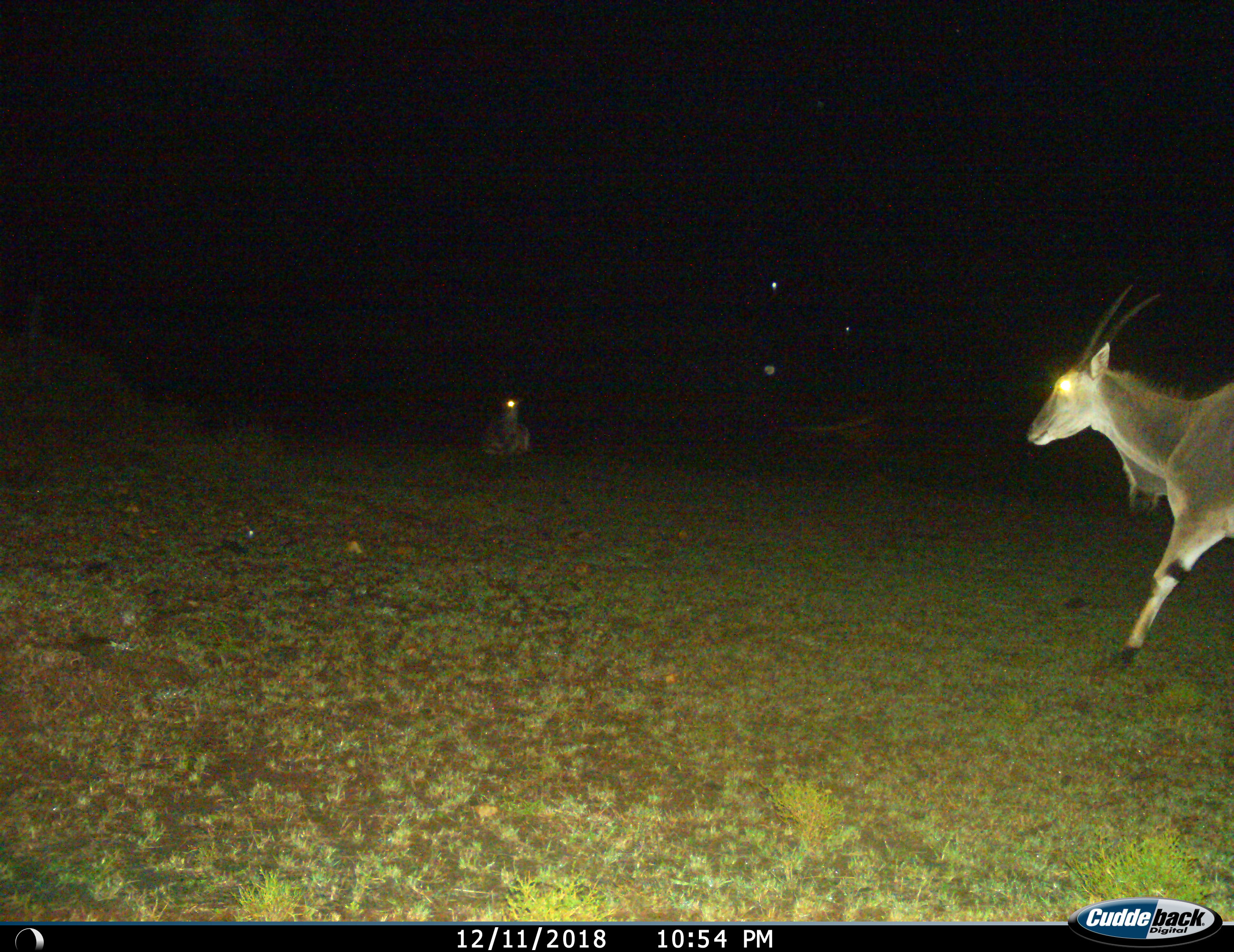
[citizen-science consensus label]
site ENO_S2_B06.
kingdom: Animalia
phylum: Chordata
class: Mammalia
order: Artiodactyla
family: Bovidae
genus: Tragelaphus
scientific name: Tragelaphus oryx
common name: eland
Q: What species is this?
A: Eland (Tragelaphus oryx).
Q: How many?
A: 2.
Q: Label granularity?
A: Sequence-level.